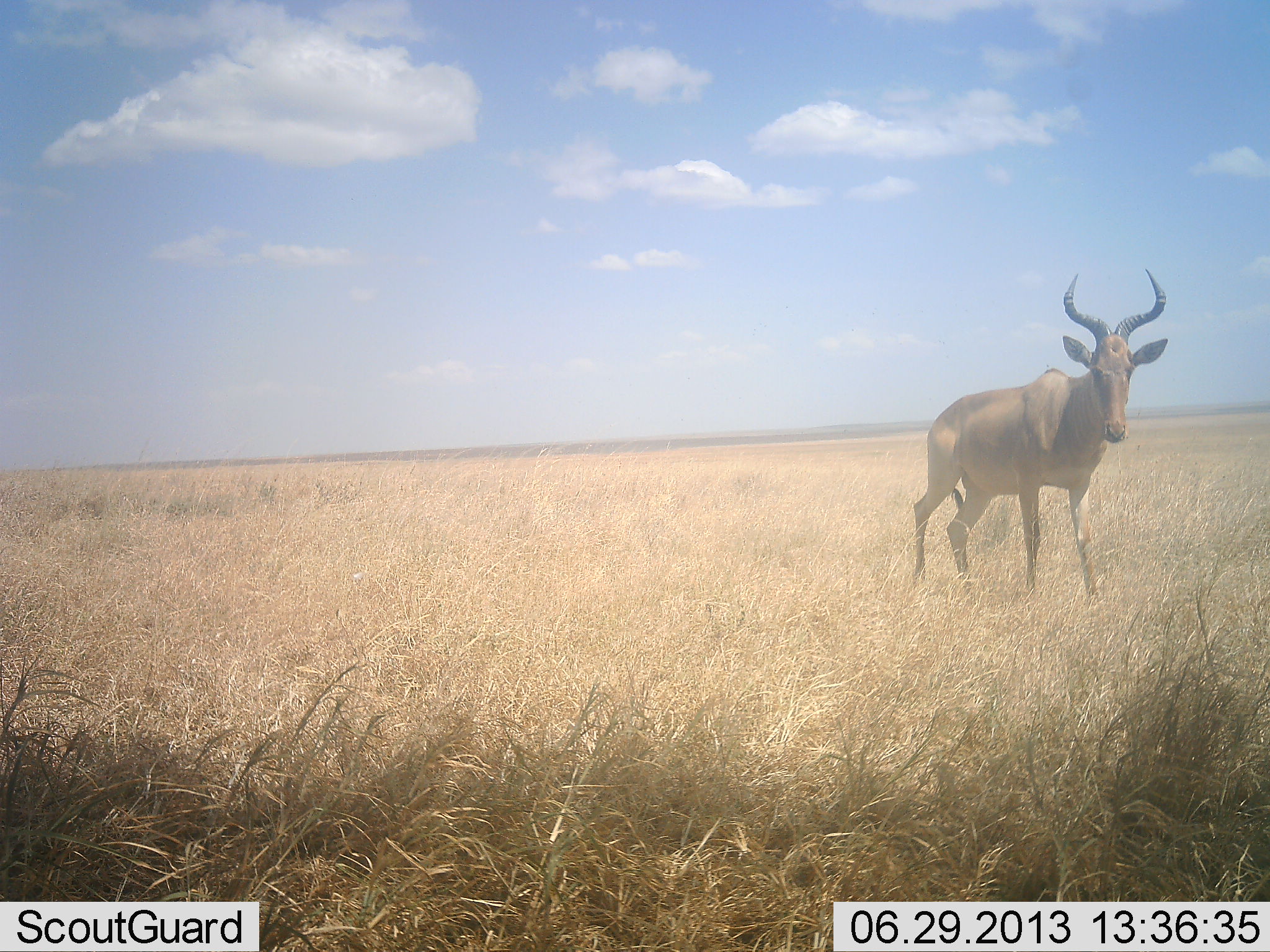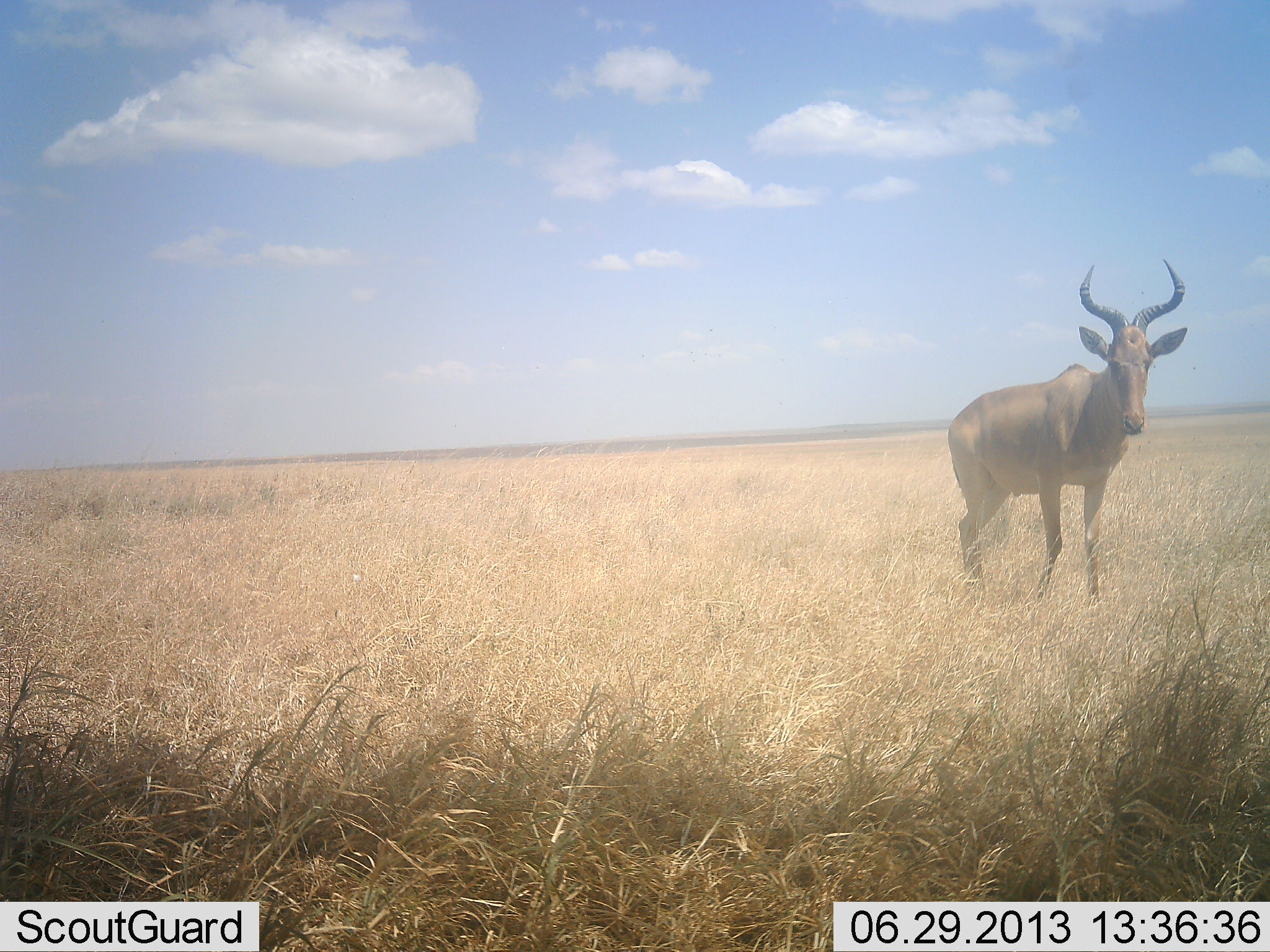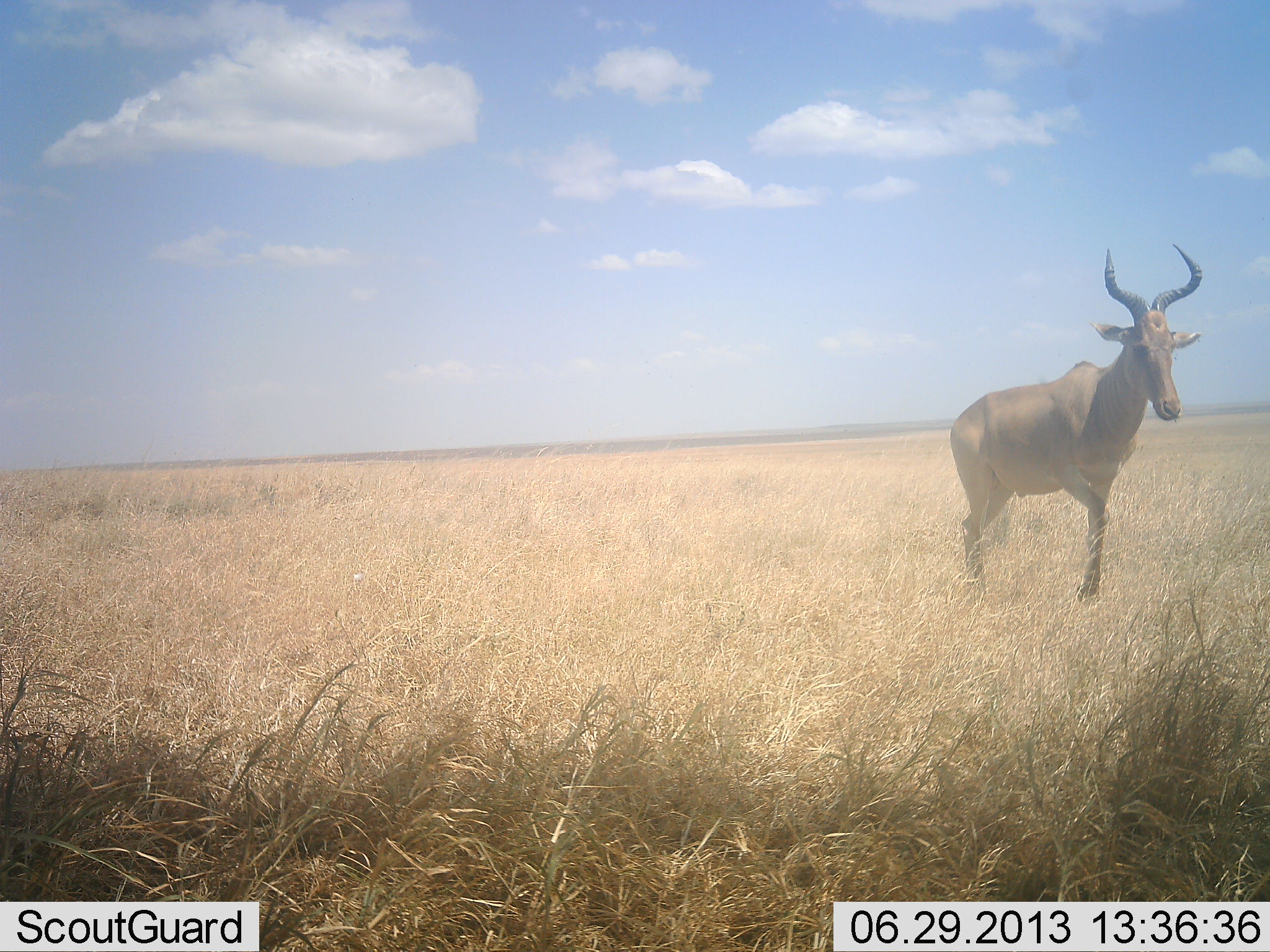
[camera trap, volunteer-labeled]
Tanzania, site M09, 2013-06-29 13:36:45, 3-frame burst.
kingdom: Animalia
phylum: Chordata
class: Mammalia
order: Artiodactyla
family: Bovidae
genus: Alcelaphus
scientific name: Alcelaphus buselaphus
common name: hartebeest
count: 1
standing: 31%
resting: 0%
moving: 72%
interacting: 0%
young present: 0%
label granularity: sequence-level